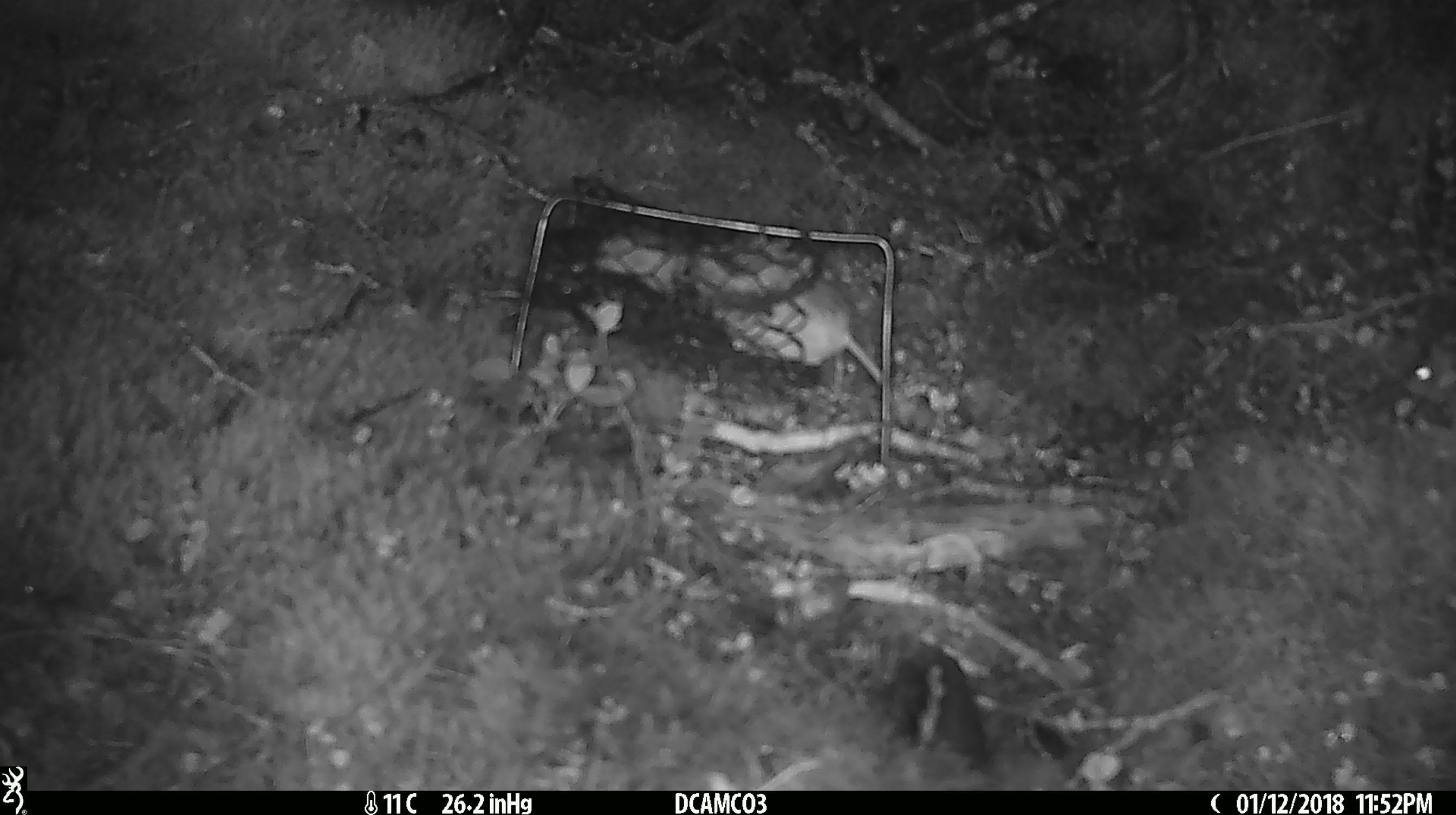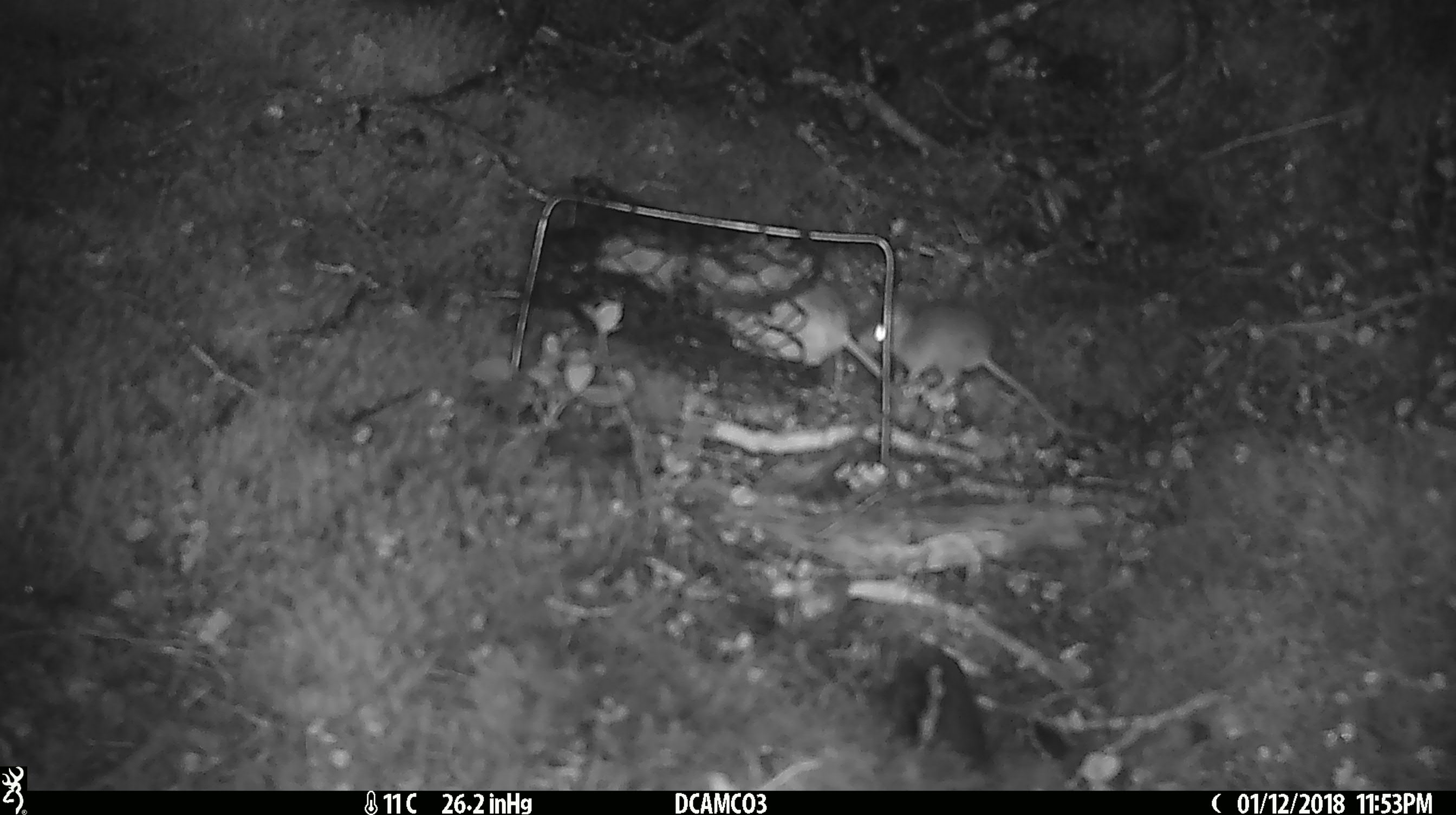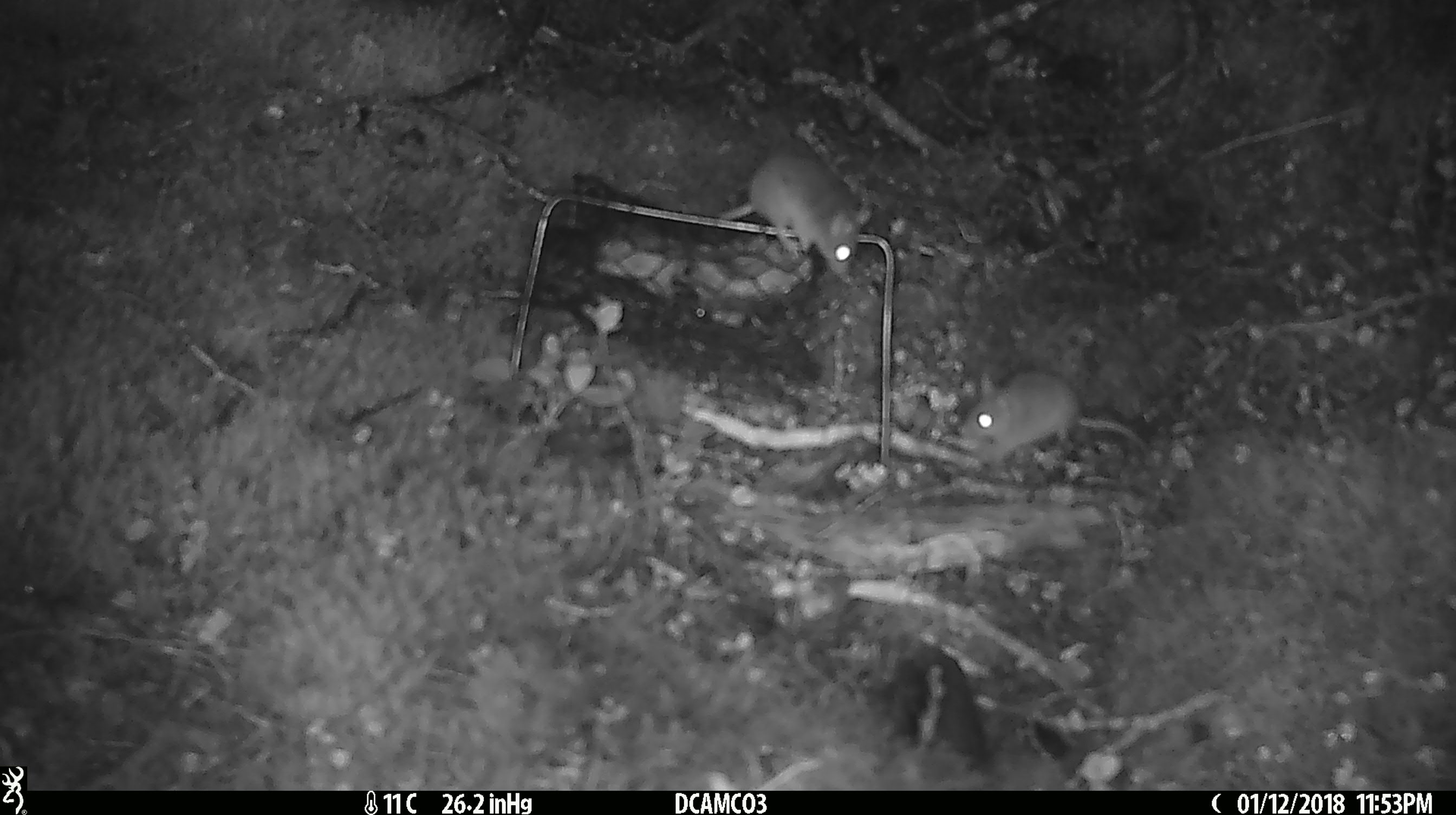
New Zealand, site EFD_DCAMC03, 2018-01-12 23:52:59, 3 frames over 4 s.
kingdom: Animalia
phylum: Chordata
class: Mammalia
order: Rodentia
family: Muridae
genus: Mus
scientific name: Mus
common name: mouse